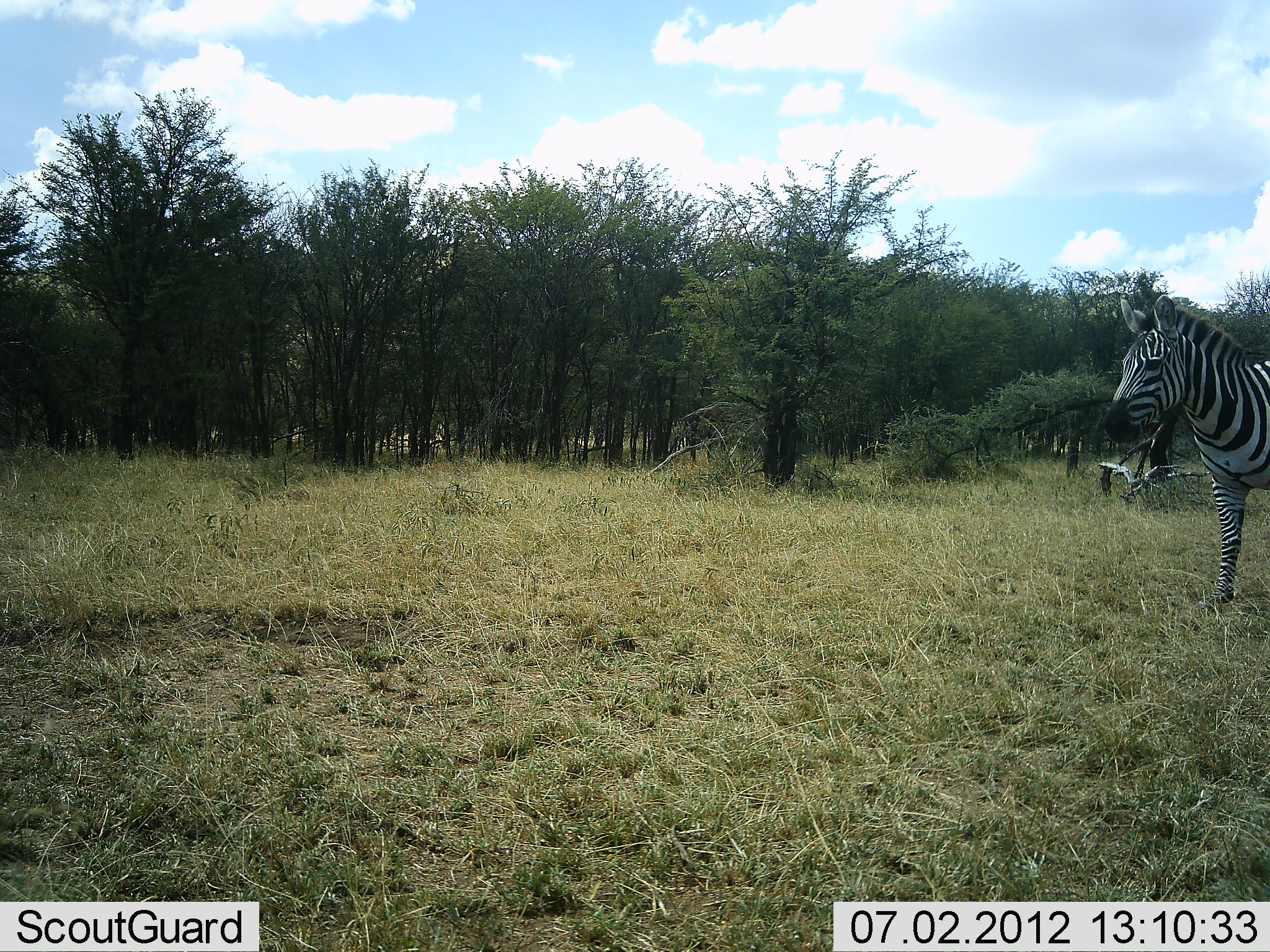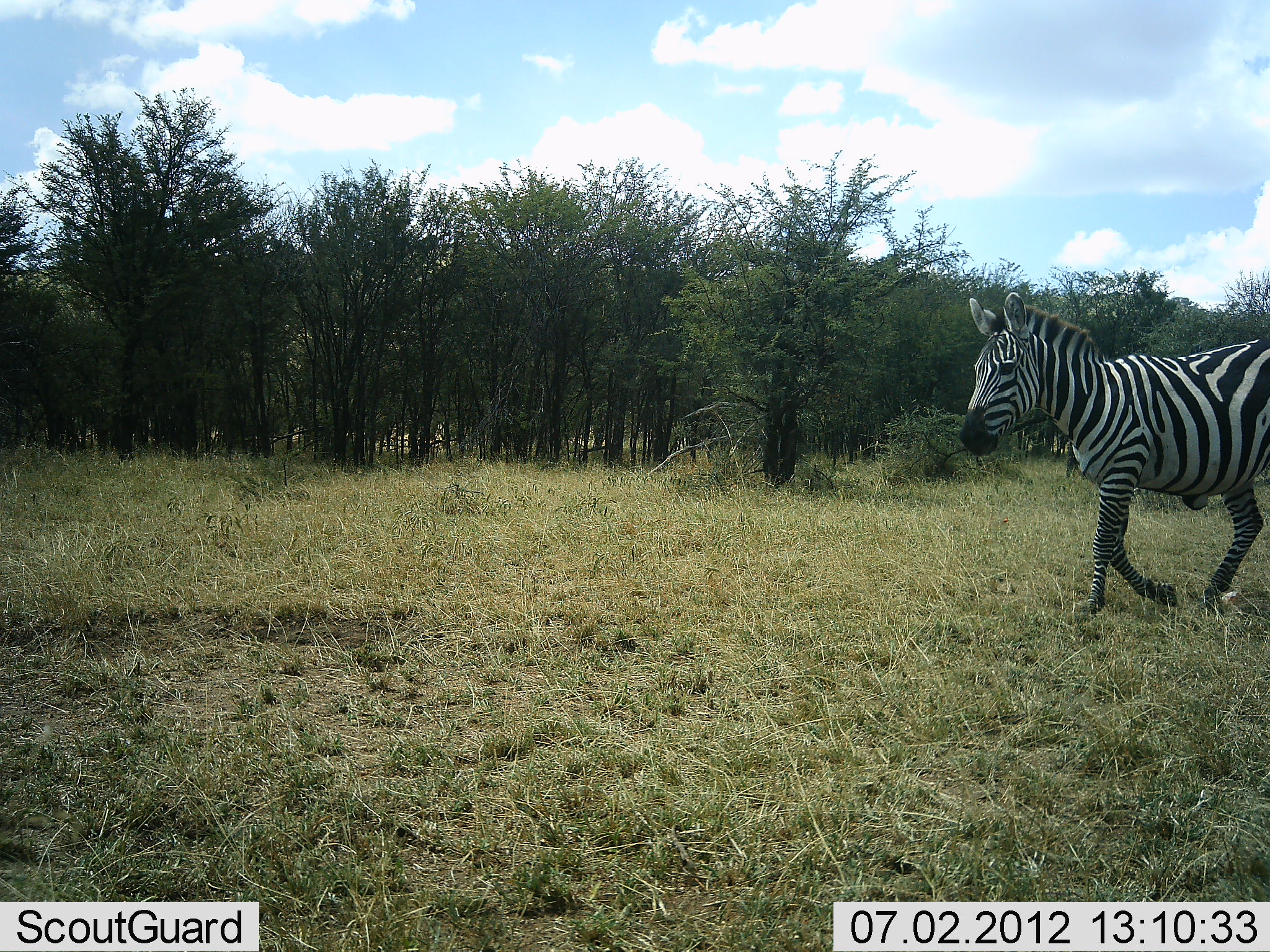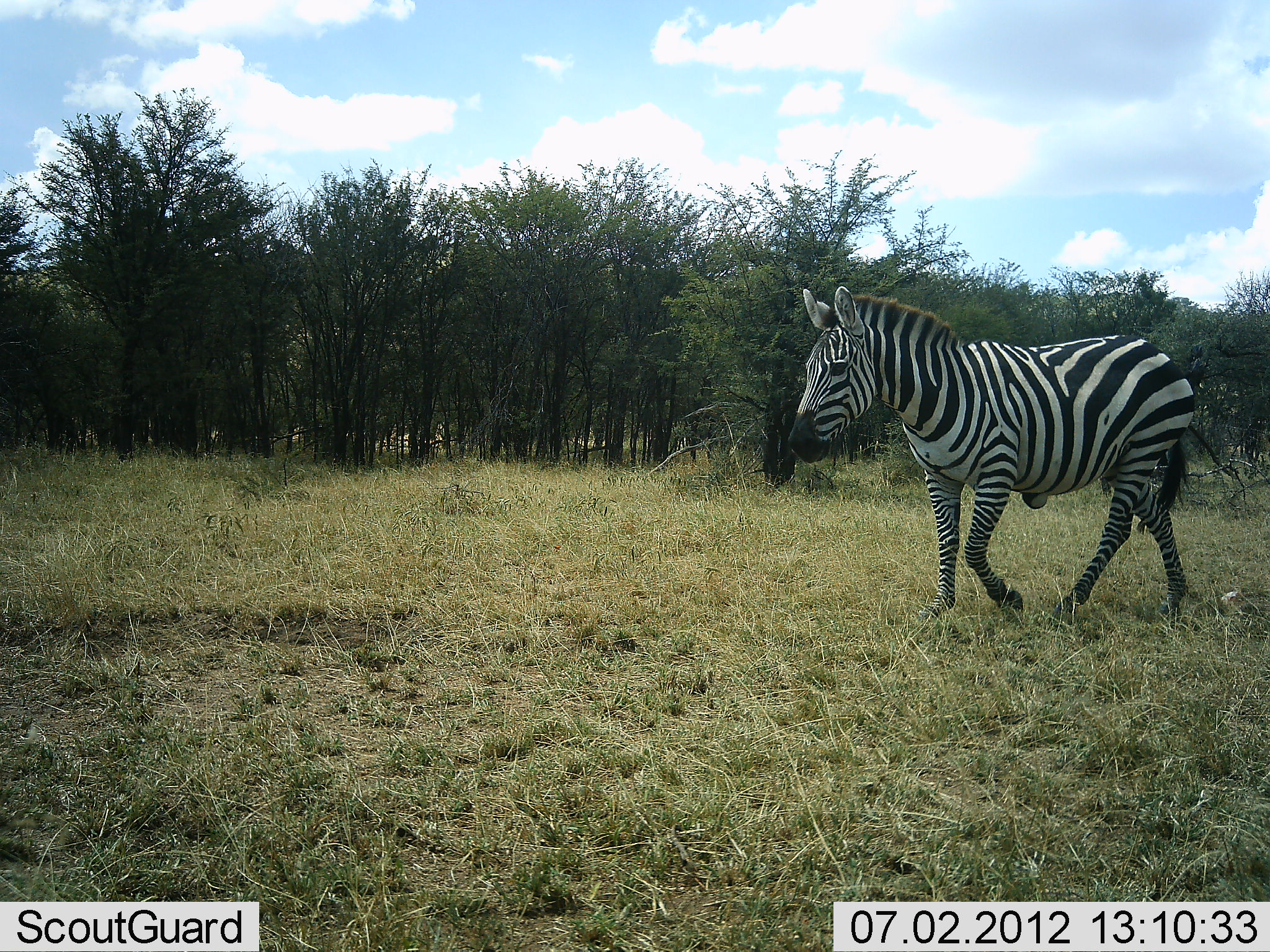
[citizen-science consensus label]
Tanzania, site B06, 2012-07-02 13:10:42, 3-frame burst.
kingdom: Animalia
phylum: Chordata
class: Mammalia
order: Perissodactyla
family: Equidae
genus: Equus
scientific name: Equus quagga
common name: plains zebra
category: zebra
Zebra (plains zebra) (Equus quagga), count 1. Behavior (volunteer vote fractions): standing 0%, resting 0%, moving 100%, interacting 0%. Young present (vote fraction): 0%. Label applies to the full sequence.